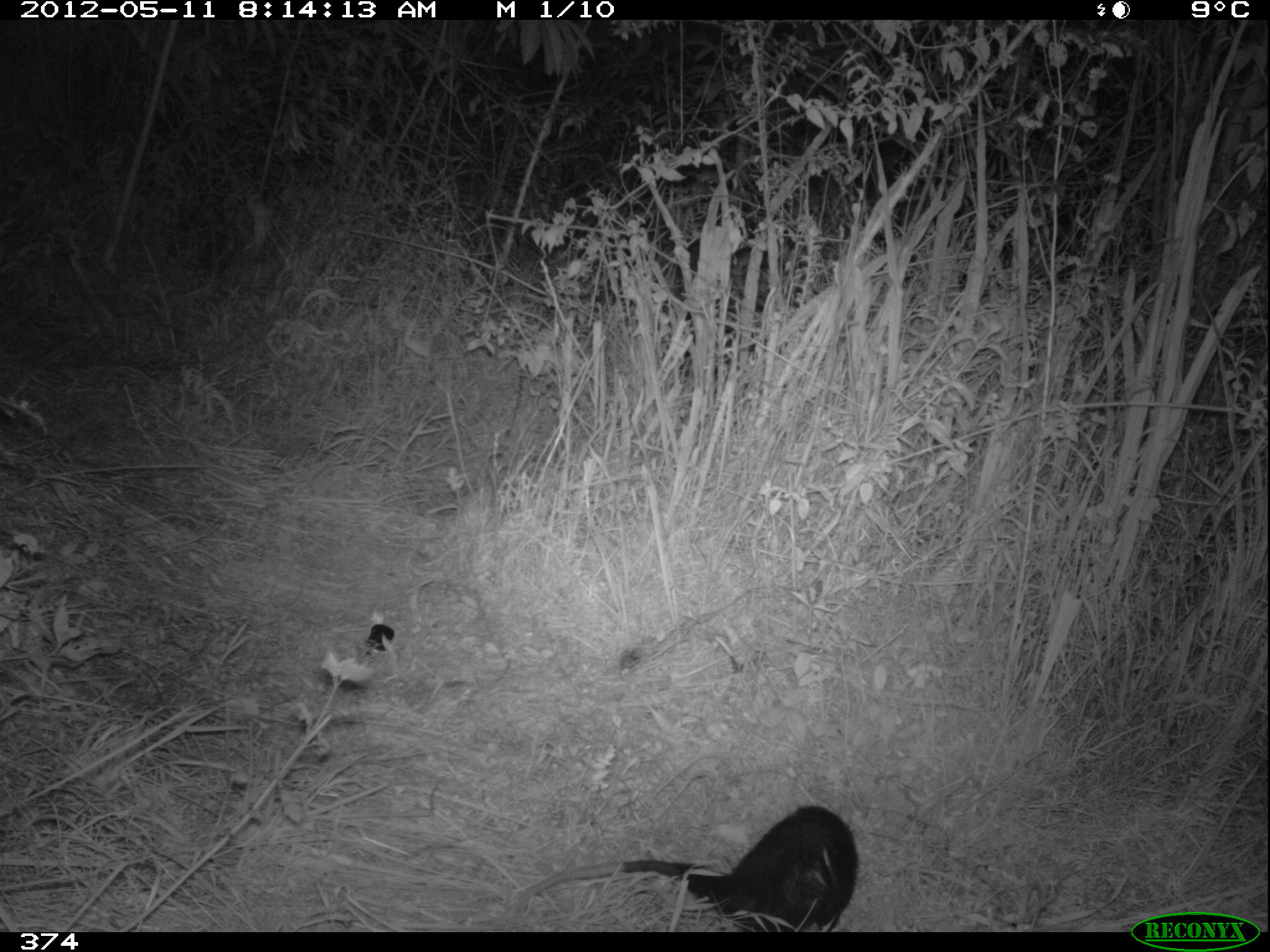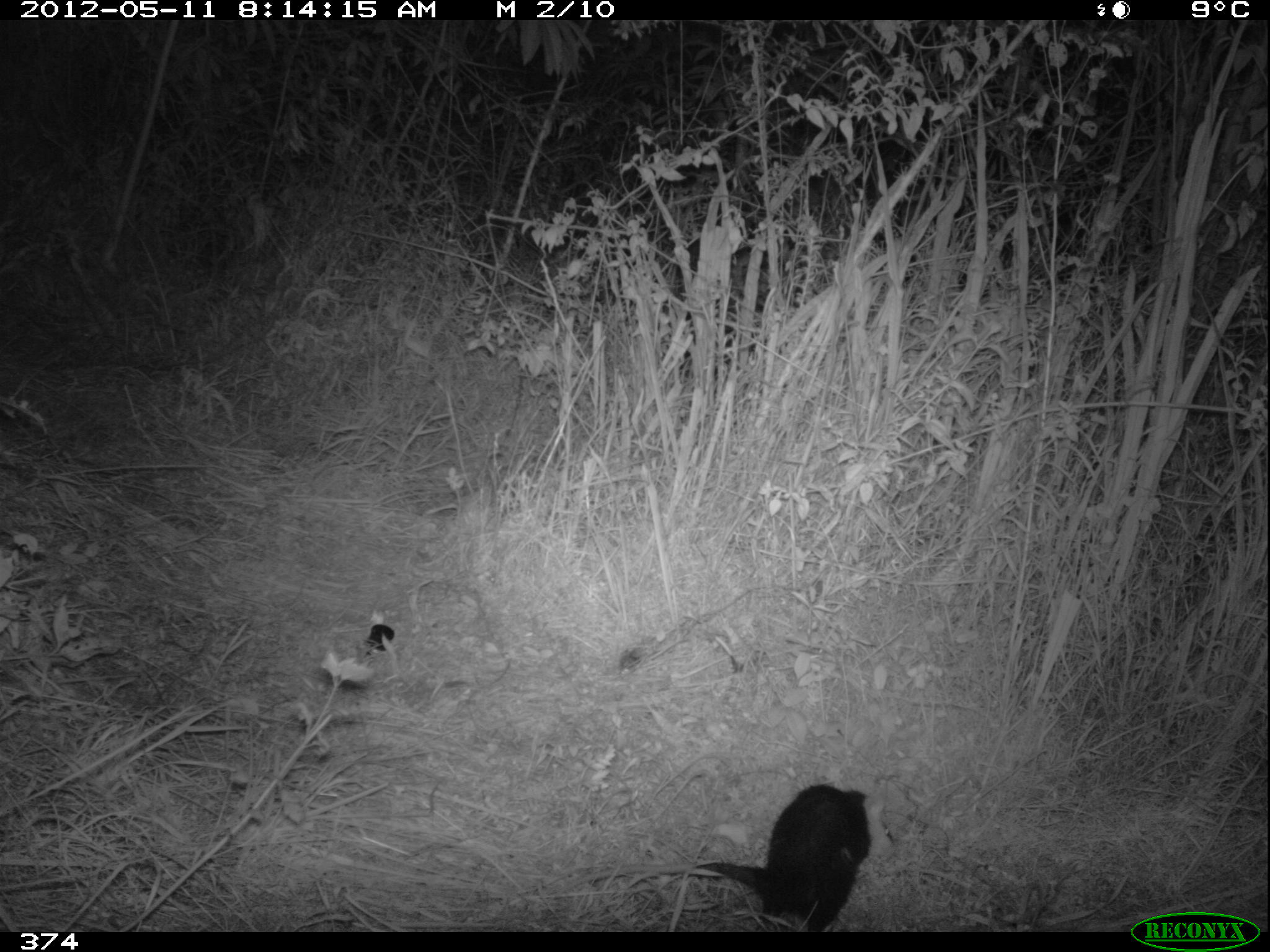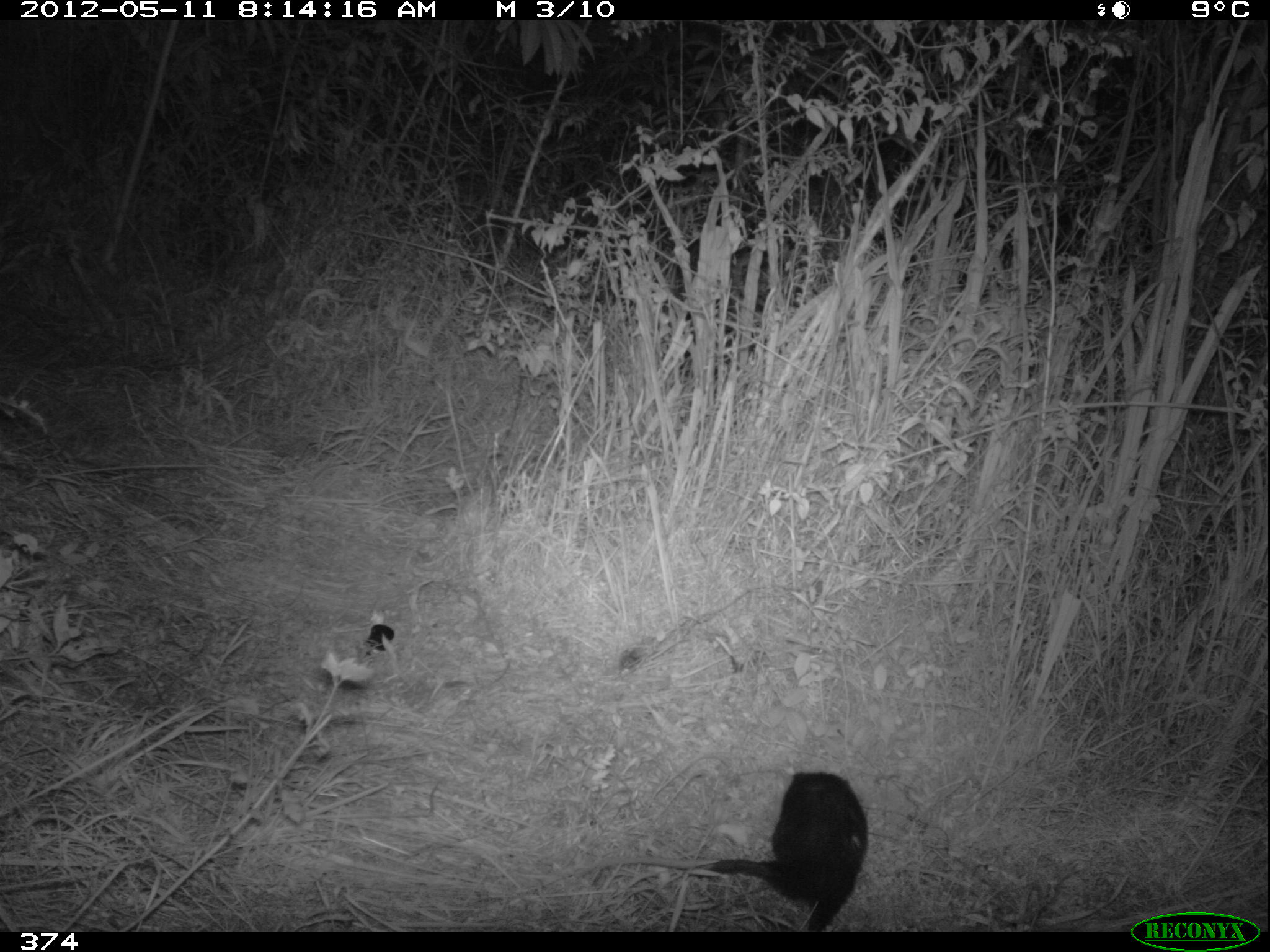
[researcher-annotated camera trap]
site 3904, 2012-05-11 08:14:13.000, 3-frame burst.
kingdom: Animalia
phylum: Chordata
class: Mammalia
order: Didelphimorphia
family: Didelphidae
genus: Didelphis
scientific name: Didelphis pernigra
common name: andean white-eared opossum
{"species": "Didelphis pernigra (andean white-eared opossum)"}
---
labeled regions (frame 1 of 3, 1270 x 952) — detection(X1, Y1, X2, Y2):
didelphis pernigra: detection(499, 800, 860, 933)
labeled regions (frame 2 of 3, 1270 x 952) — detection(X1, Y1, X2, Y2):
didelphis pernigra: detection(551, 776, 895, 927)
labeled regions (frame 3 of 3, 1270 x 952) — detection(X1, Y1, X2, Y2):
didelphis pernigra: detection(515, 771, 869, 932)